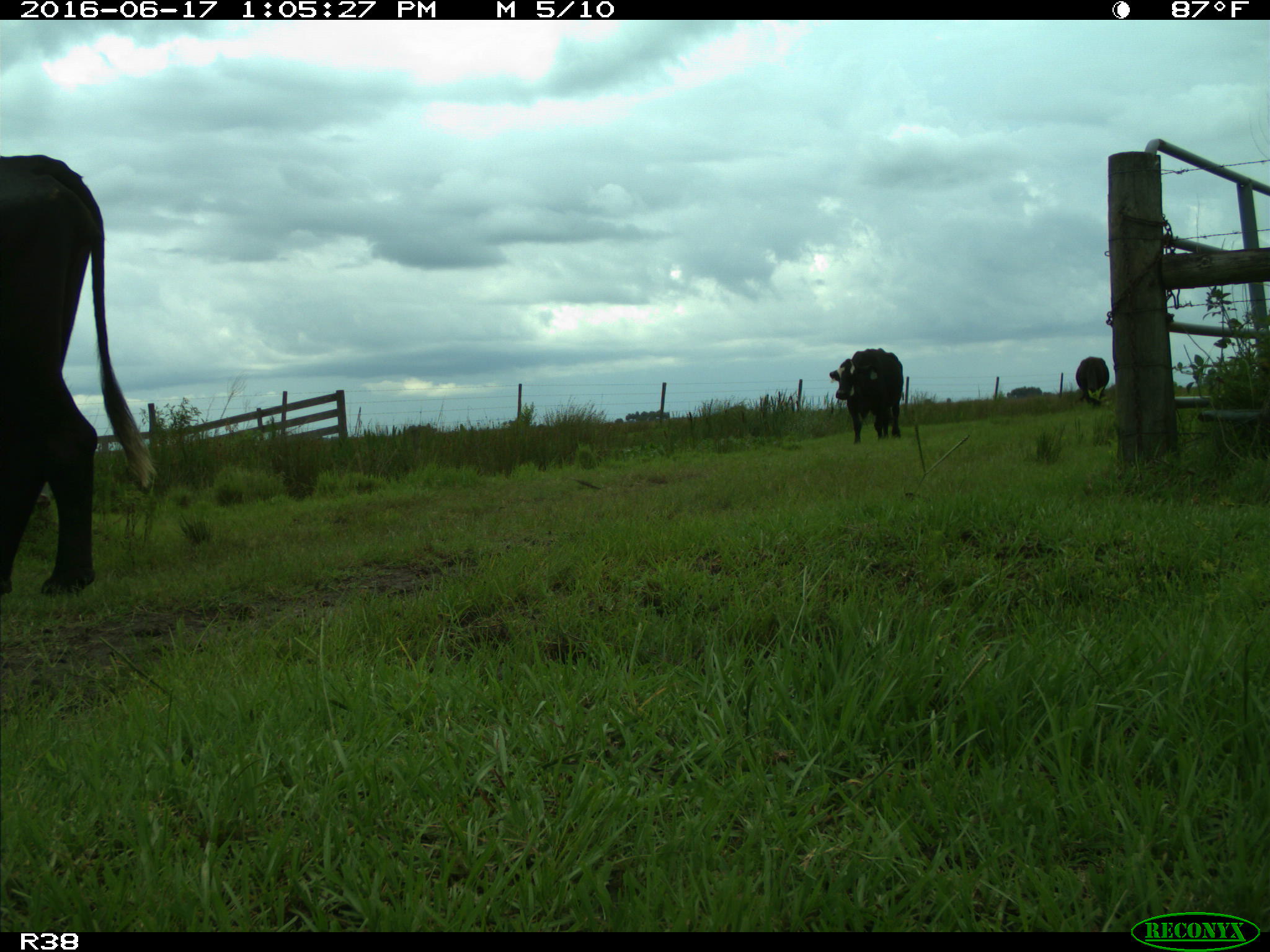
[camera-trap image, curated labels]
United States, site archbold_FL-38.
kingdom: Animalia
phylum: Chordata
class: Mammalia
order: Artiodactyla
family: Bovidae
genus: Bos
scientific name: Bos taurus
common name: domestic cow